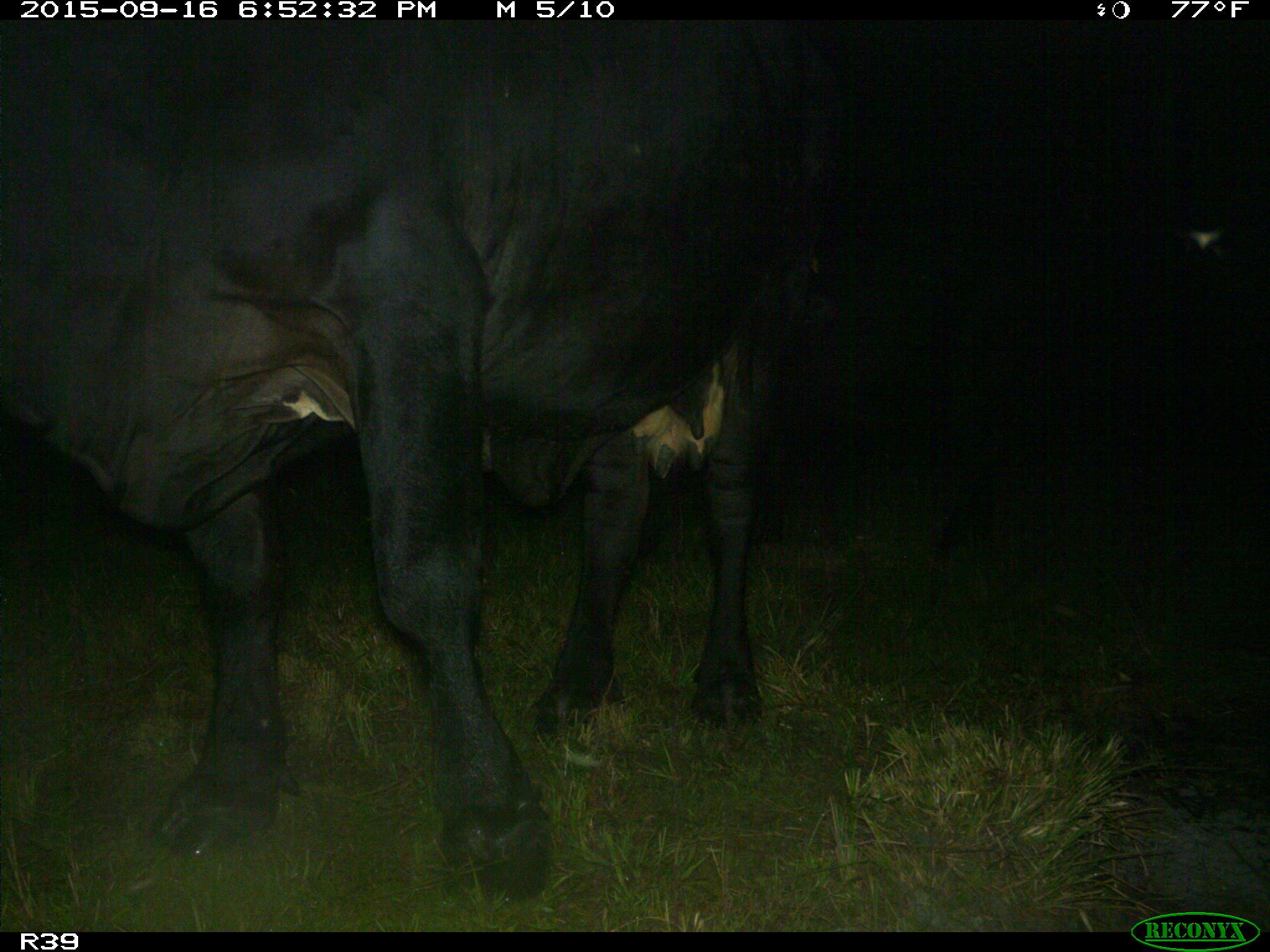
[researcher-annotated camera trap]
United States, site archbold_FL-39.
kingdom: Animalia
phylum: Chordata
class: Mammalia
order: Artiodactyla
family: Bovidae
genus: Bos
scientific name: Bos taurus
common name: domestic cow